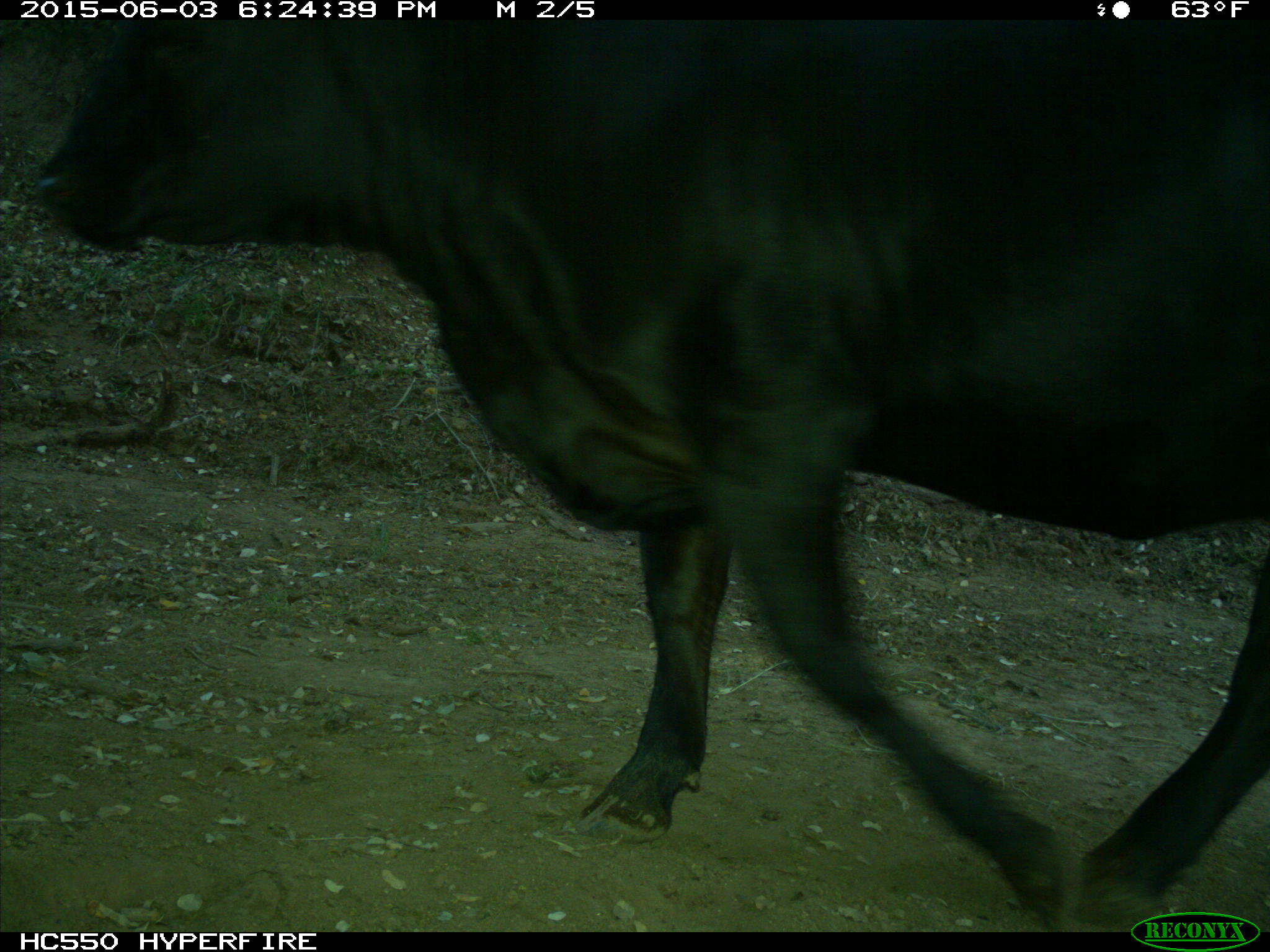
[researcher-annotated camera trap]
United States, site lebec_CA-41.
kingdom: Animalia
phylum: Chordata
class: Mammalia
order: Artiodactyla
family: Bovidae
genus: Bos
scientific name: Bos taurus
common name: domestic cow